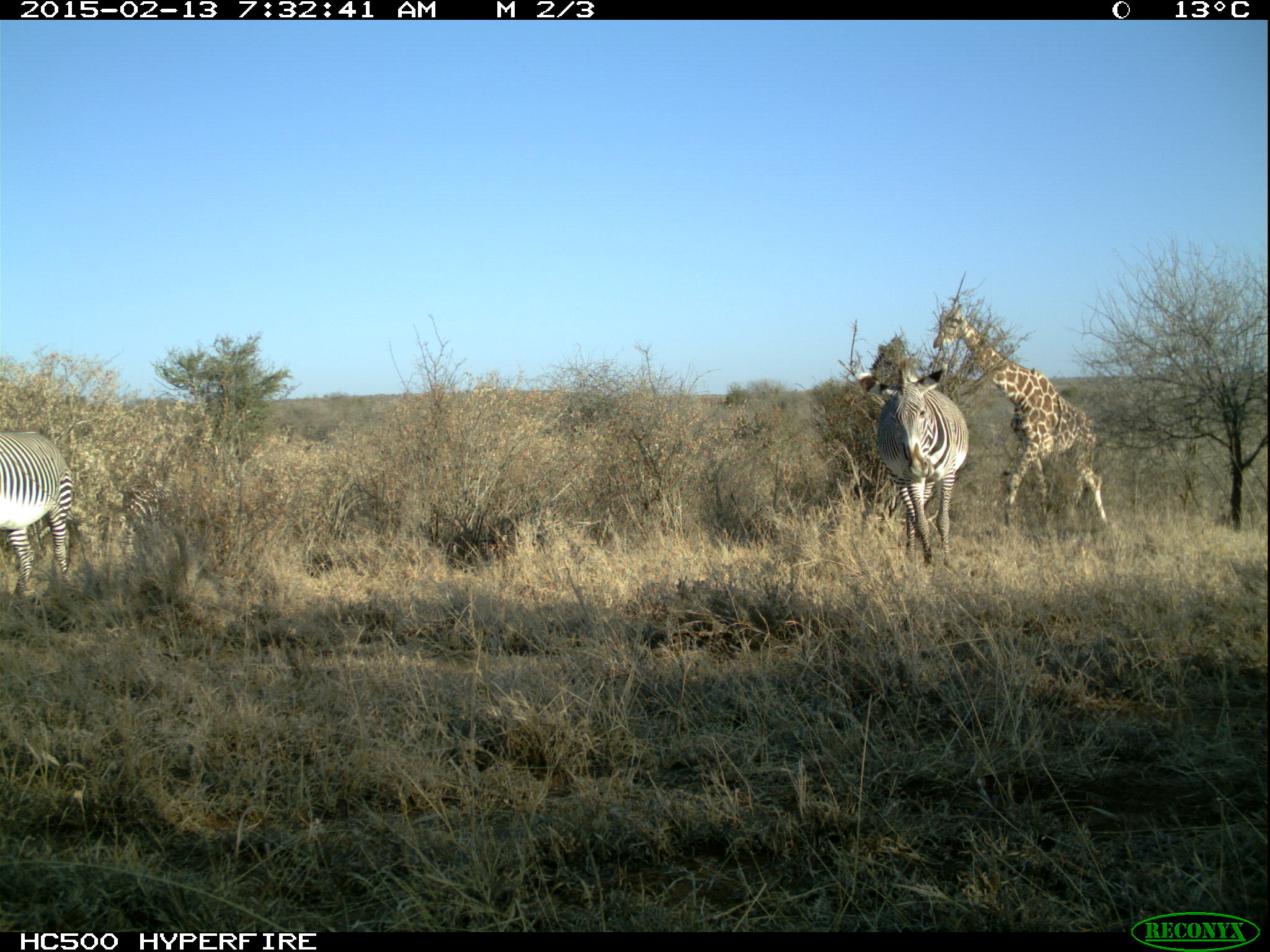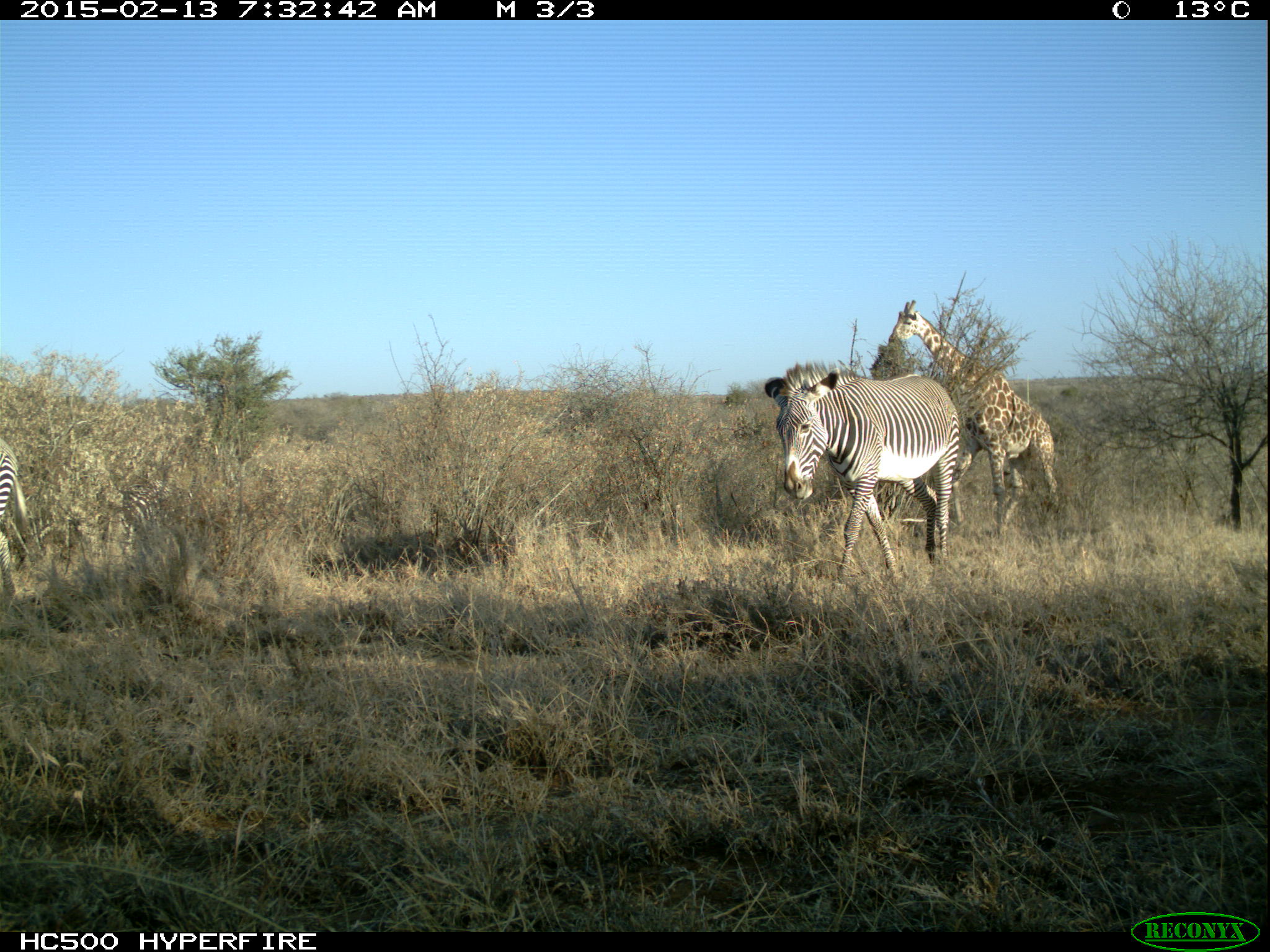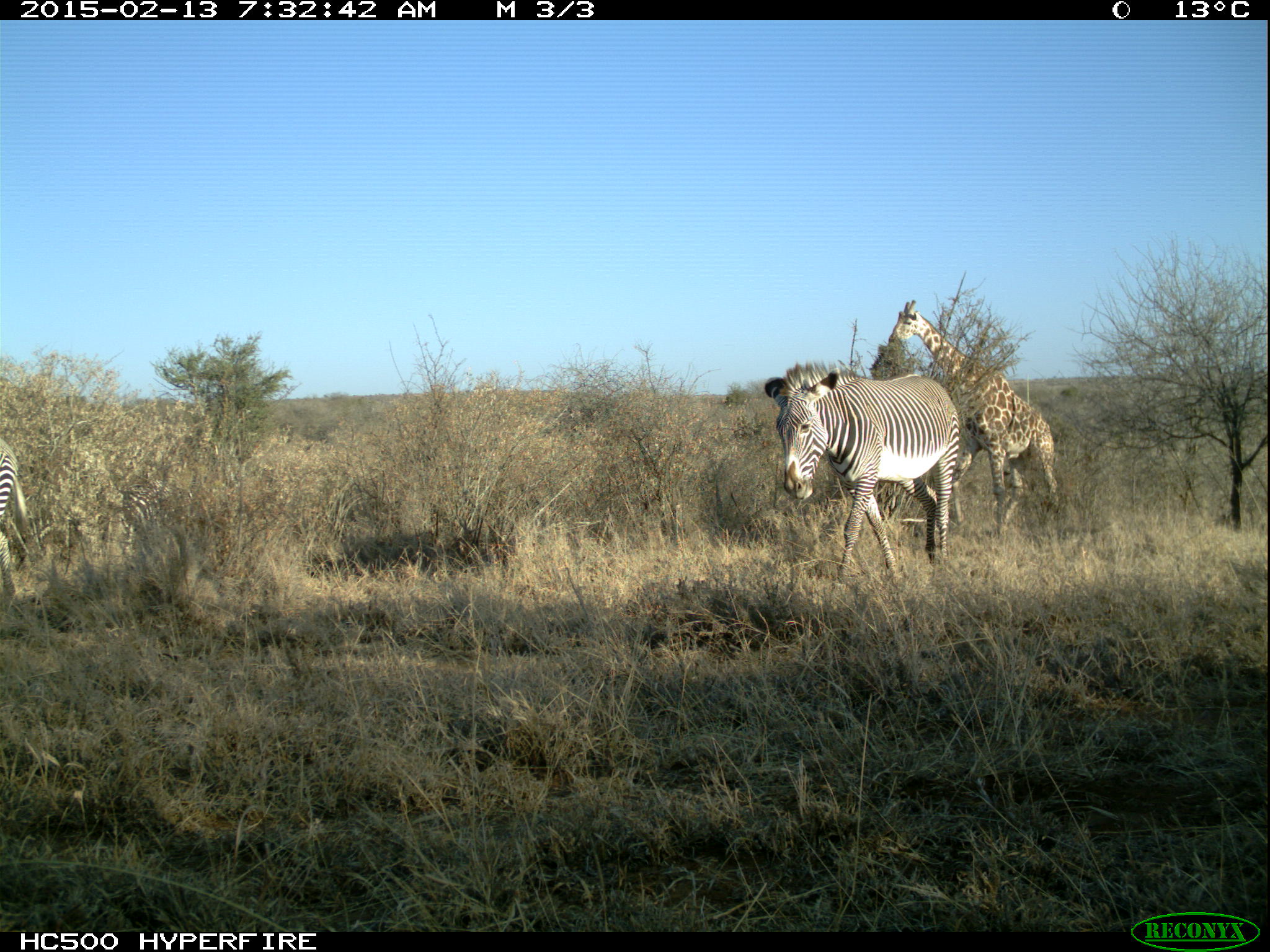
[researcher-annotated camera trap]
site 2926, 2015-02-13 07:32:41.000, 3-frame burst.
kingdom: Animalia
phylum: Chordata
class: Mammalia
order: Artiodactyla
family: Giraffidae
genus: Giraffa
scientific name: Giraffa camelopardalis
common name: giraffe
Giraffa camelopardalis (giraffe), count 2.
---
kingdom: Animalia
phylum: Chordata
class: Mammalia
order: Perissodactyla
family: Equidae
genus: Equus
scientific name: Equus grevyi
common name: grévy's zebra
Equus grevyi (grévy's zebra), count 3.